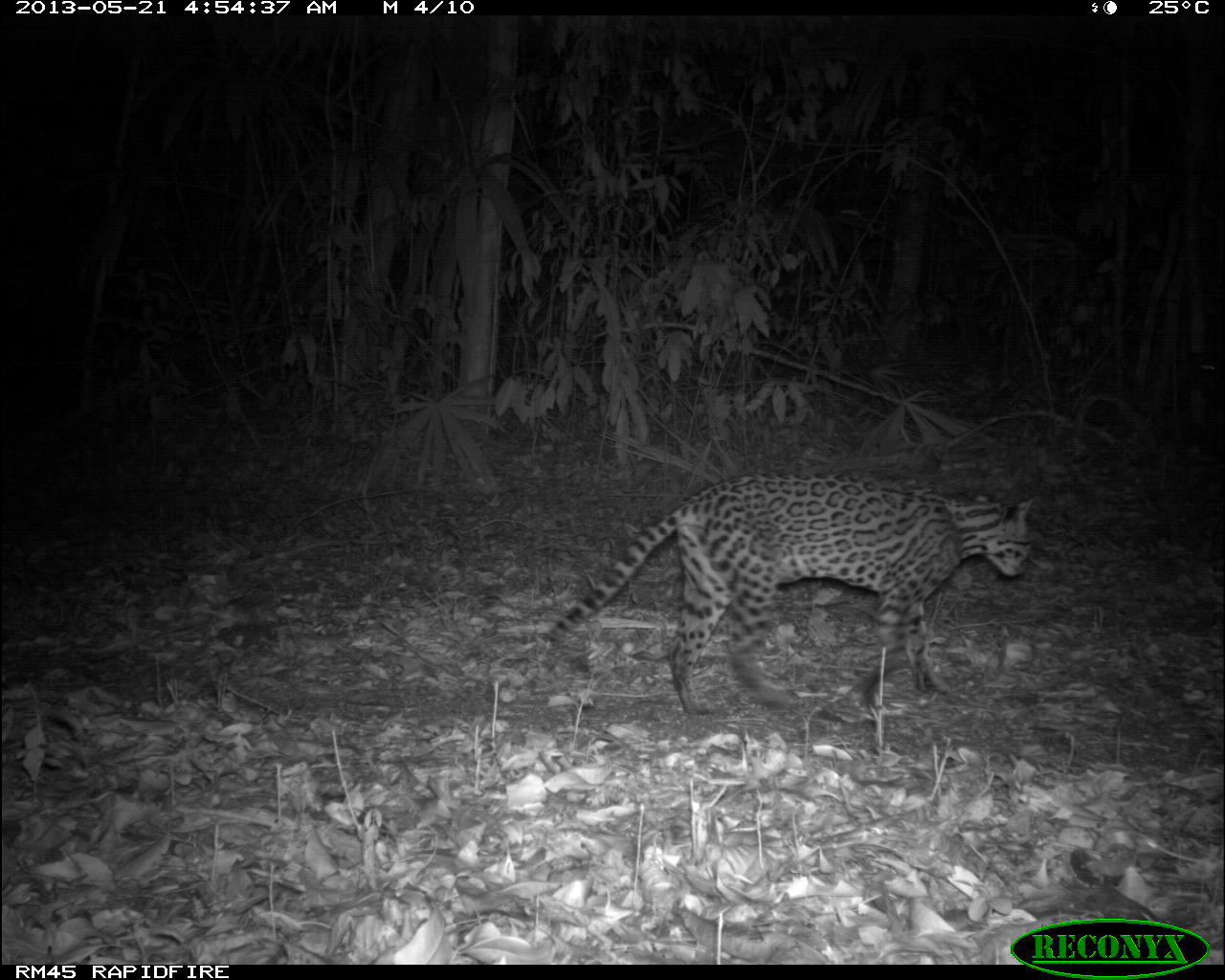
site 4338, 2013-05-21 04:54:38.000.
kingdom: Animalia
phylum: Chordata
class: Mammalia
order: Carnivora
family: Felidae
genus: Leopardus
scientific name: Leopardus pardalis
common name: ocelot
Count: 1.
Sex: female.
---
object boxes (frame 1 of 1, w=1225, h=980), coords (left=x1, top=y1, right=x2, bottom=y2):
leopardus pardalis: (left=538, top=469, right=1035, bottom=716)